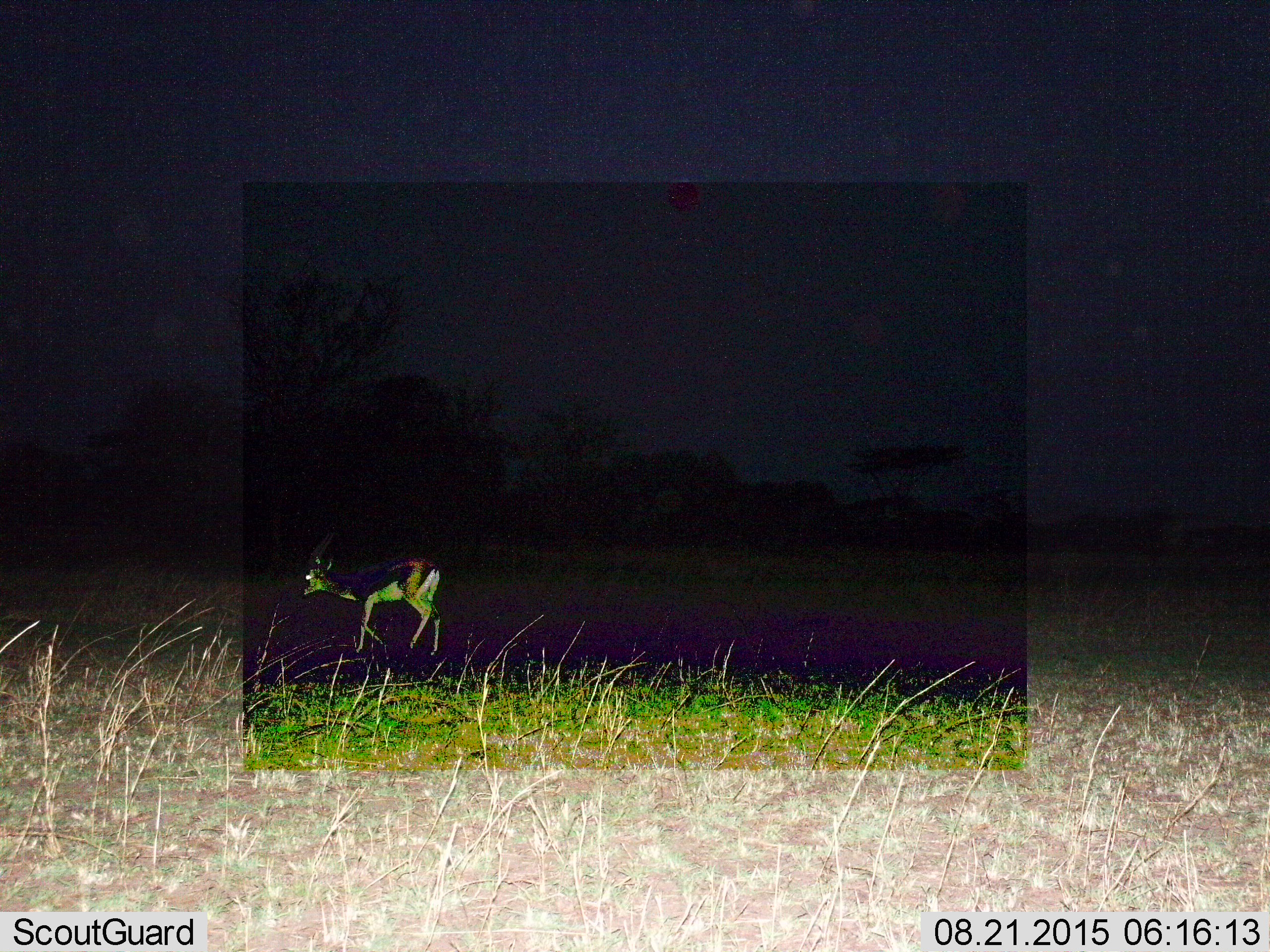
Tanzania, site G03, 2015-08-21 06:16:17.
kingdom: Animalia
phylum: Chordata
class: Mammalia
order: Artiodactyla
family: Bovidae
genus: Eudorcas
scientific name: Eudorcas thomsonii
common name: thomson's gazelle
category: gazellethomsons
Gazellethomsons (thomson's gazelle) (Eudorcas thomsonii), count 1. Behavior (volunteer vote fractions): standing 15%, resting 0%, moving 77%, interacting 0%. Young present (vote fraction): 0%. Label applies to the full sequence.